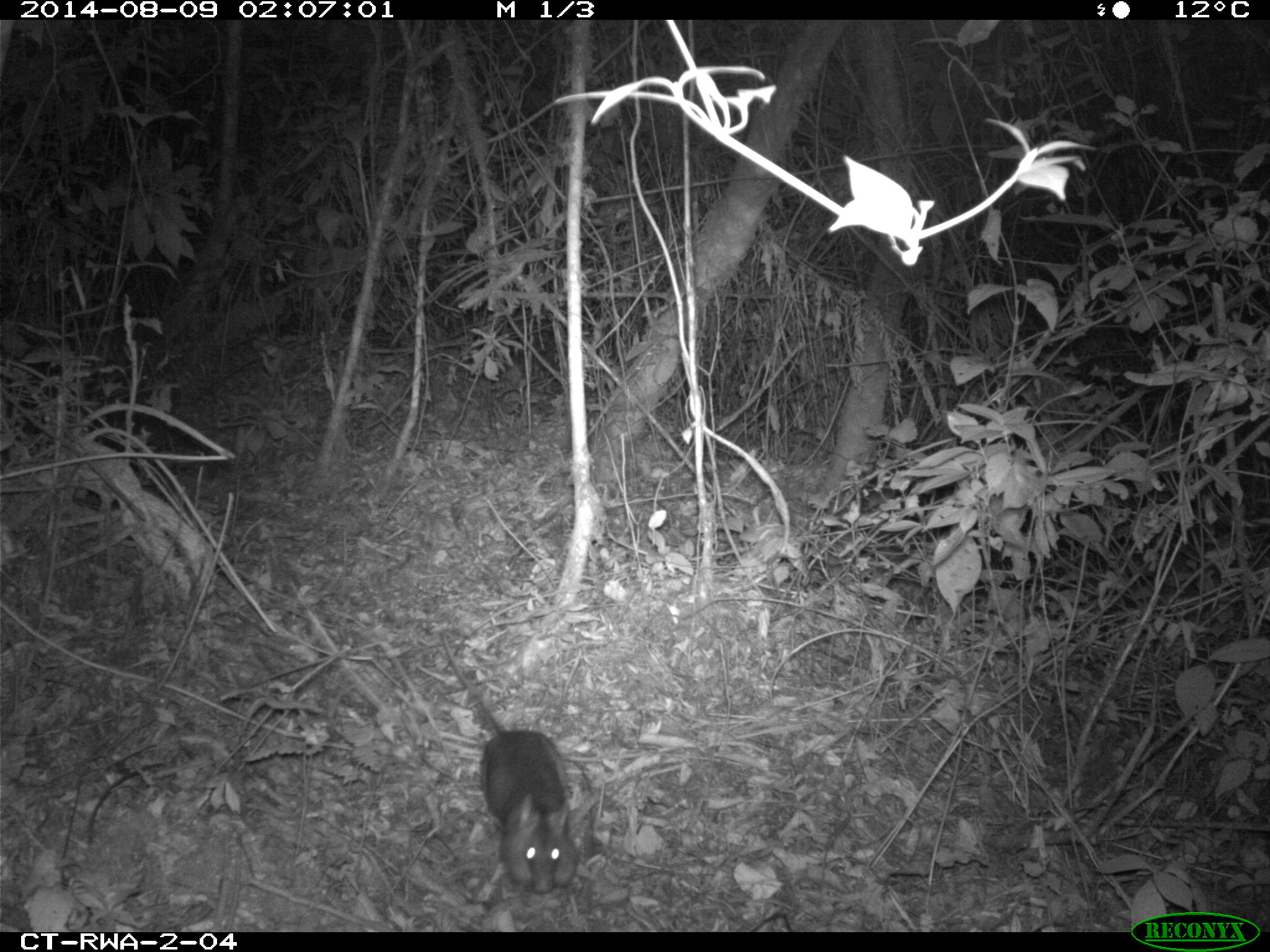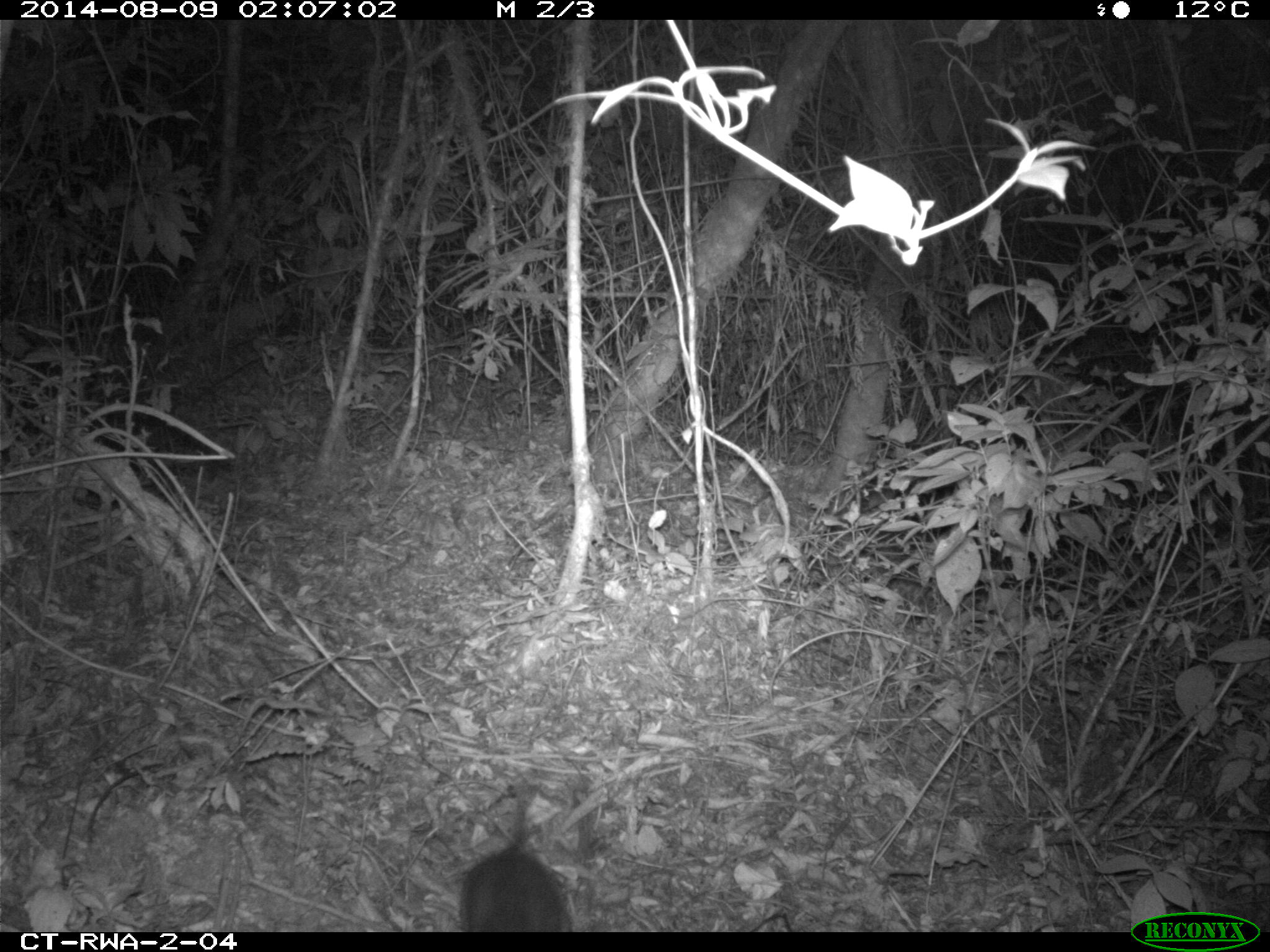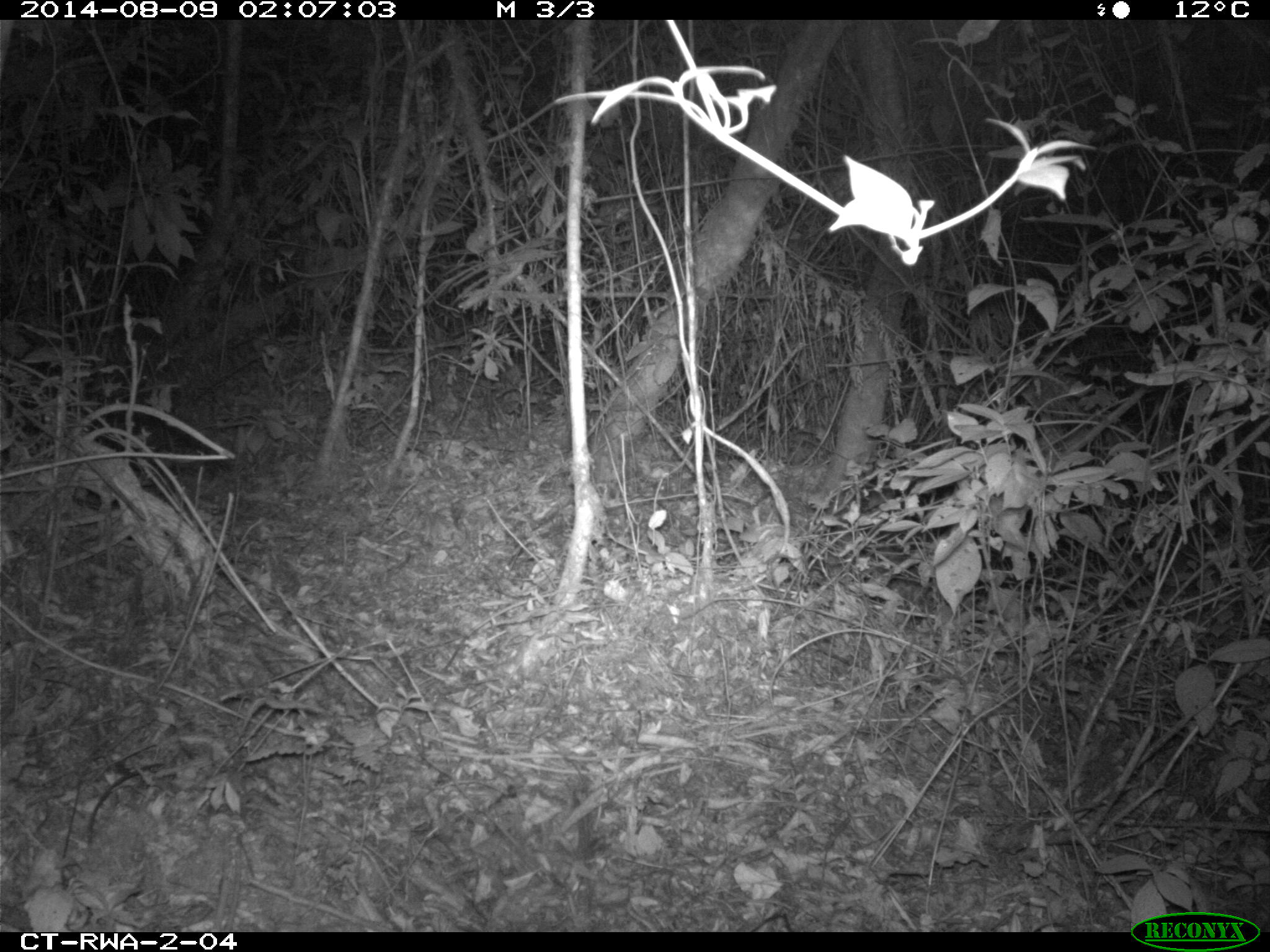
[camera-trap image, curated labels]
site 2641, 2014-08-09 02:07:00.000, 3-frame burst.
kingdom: Animalia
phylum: Chordata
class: Mammalia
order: Rodentia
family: Nesomyidae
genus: Cricetomys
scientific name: Cricetomys gambianus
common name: african giant pouched rat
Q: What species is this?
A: Cricetomys gambianus (african giant pouched rat).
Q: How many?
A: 1.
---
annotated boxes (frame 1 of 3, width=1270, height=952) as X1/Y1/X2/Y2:
cricetomys gambianus: 433/626/593/898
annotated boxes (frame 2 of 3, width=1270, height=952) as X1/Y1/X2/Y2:
cricetomys gambianus: 450/778/578/933